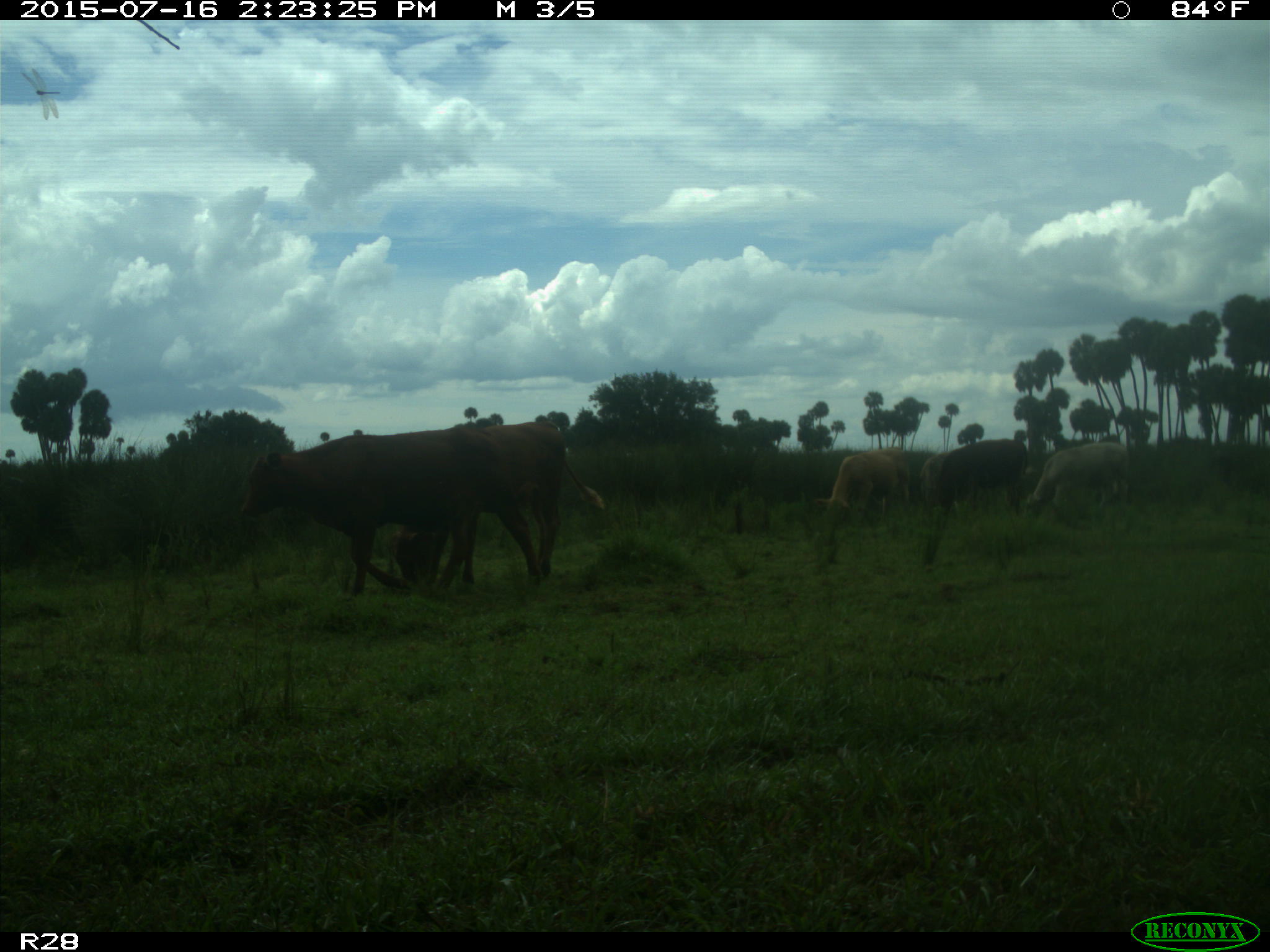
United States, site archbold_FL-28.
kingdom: Animalia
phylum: Chordata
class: Mammalia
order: Artiodactyla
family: Bovidae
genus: Bos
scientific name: Bos taurus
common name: domestic cow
Bos taurus (domestic cow).